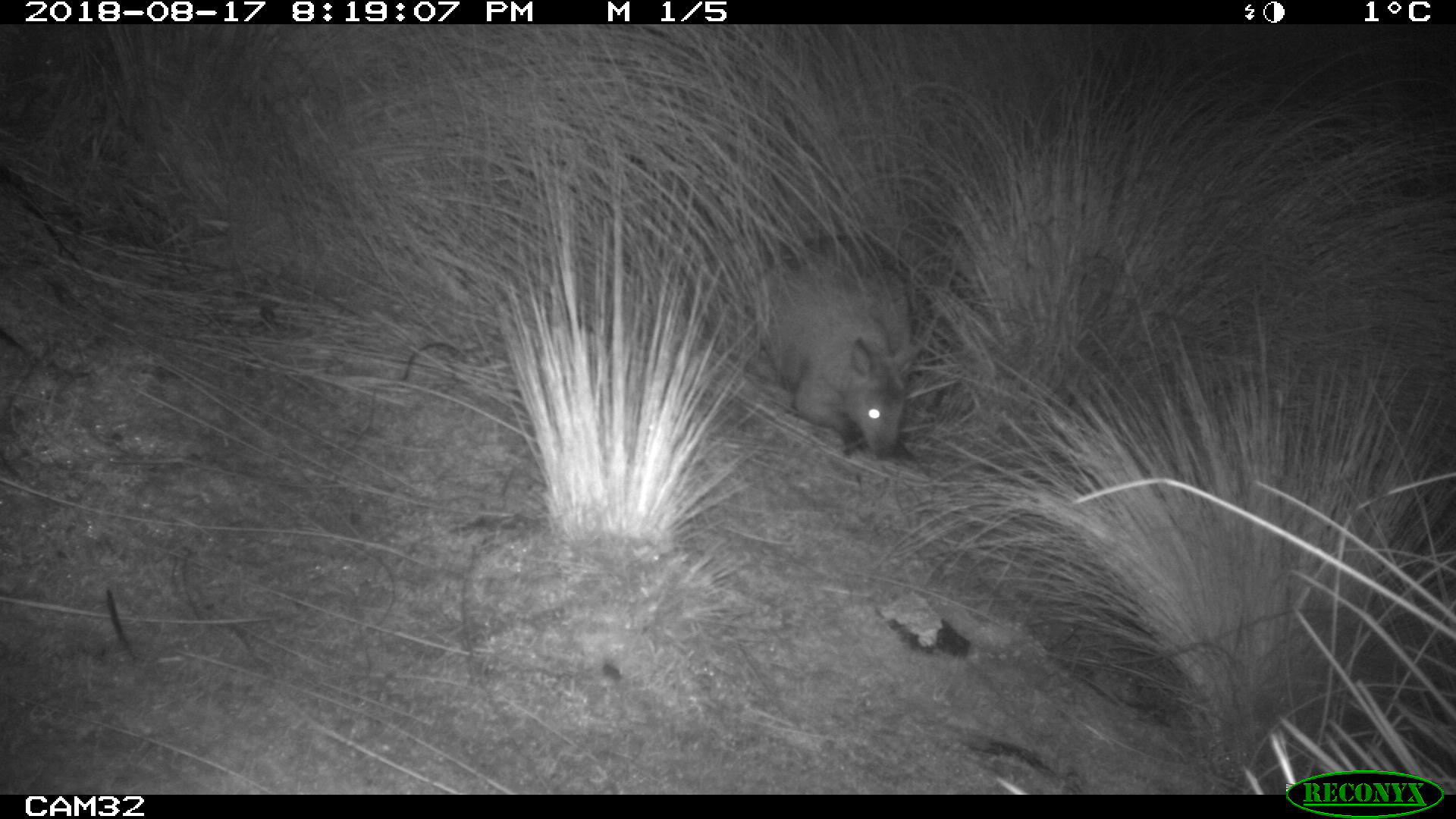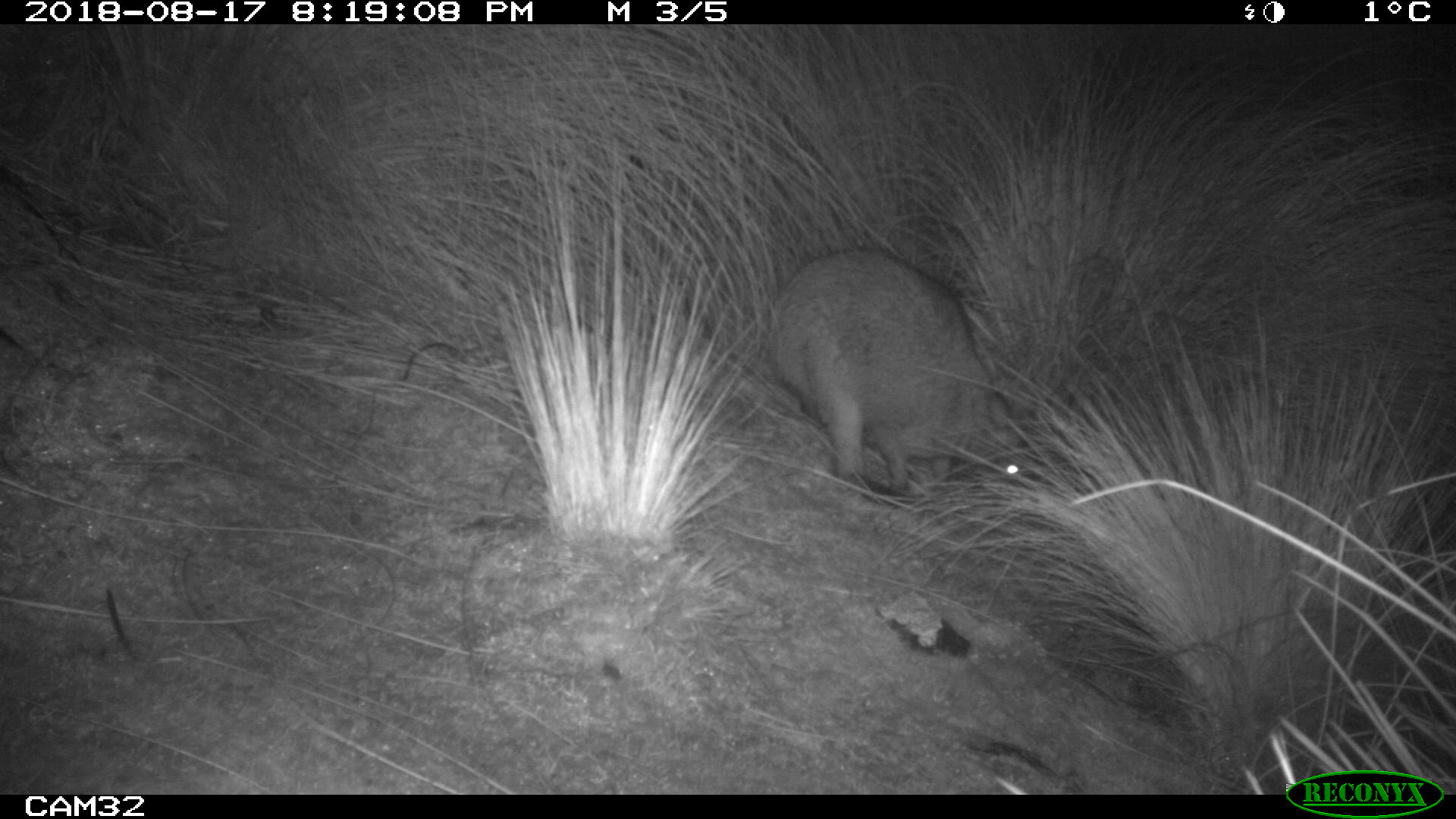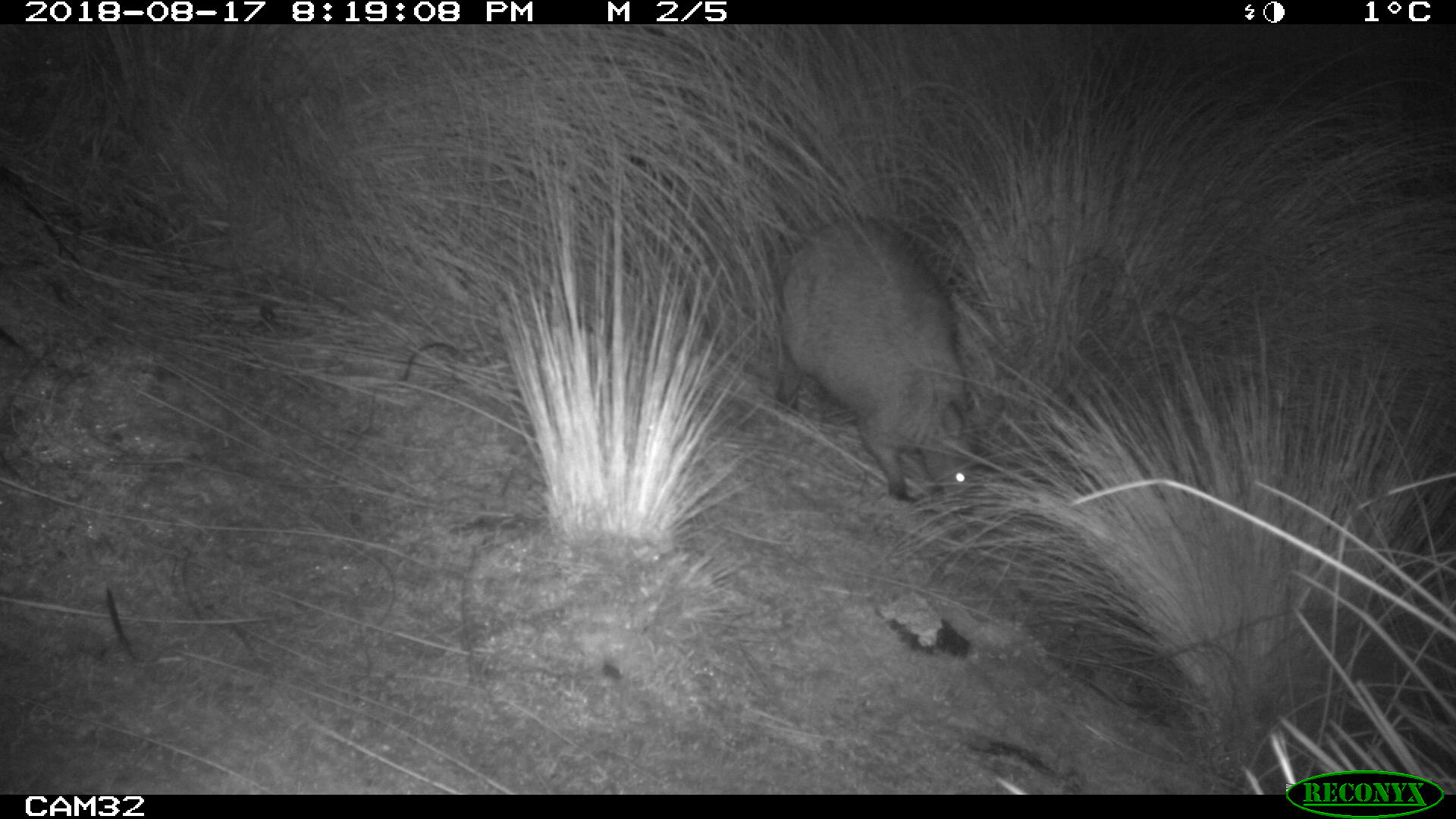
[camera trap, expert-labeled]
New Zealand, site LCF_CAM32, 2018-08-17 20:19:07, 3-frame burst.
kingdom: Animalia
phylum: Chordata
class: Mammalia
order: Diprotodontia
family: Macropodidae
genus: Notamacropus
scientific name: Notamacropus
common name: wallaby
Wallaby (Notamacropus).